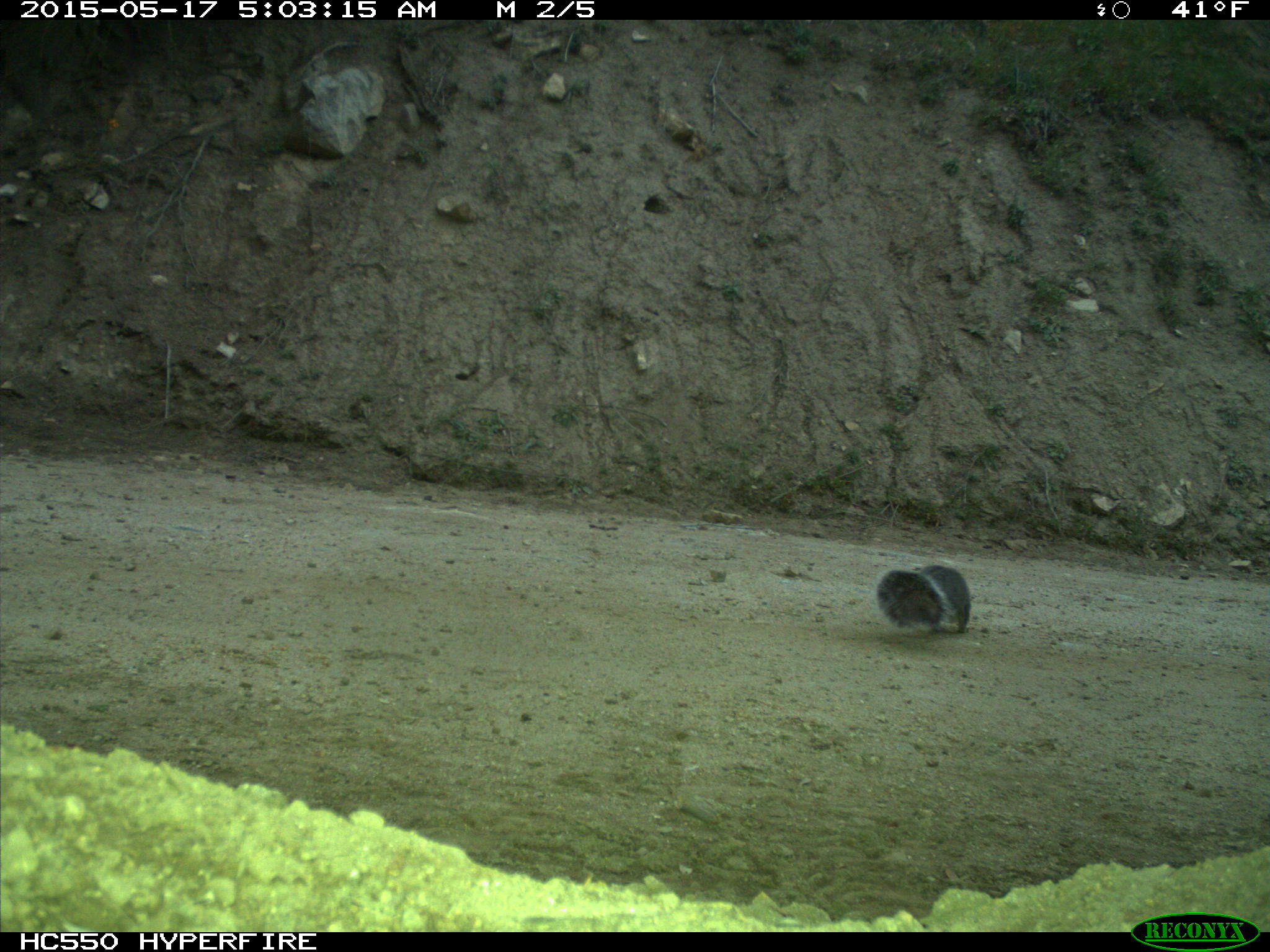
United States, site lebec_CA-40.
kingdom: Animalia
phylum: Chordata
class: Mammalia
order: Rodentia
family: Sciuridae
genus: Sciurus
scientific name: Sciurus carolinensis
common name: eastern gray squirrel